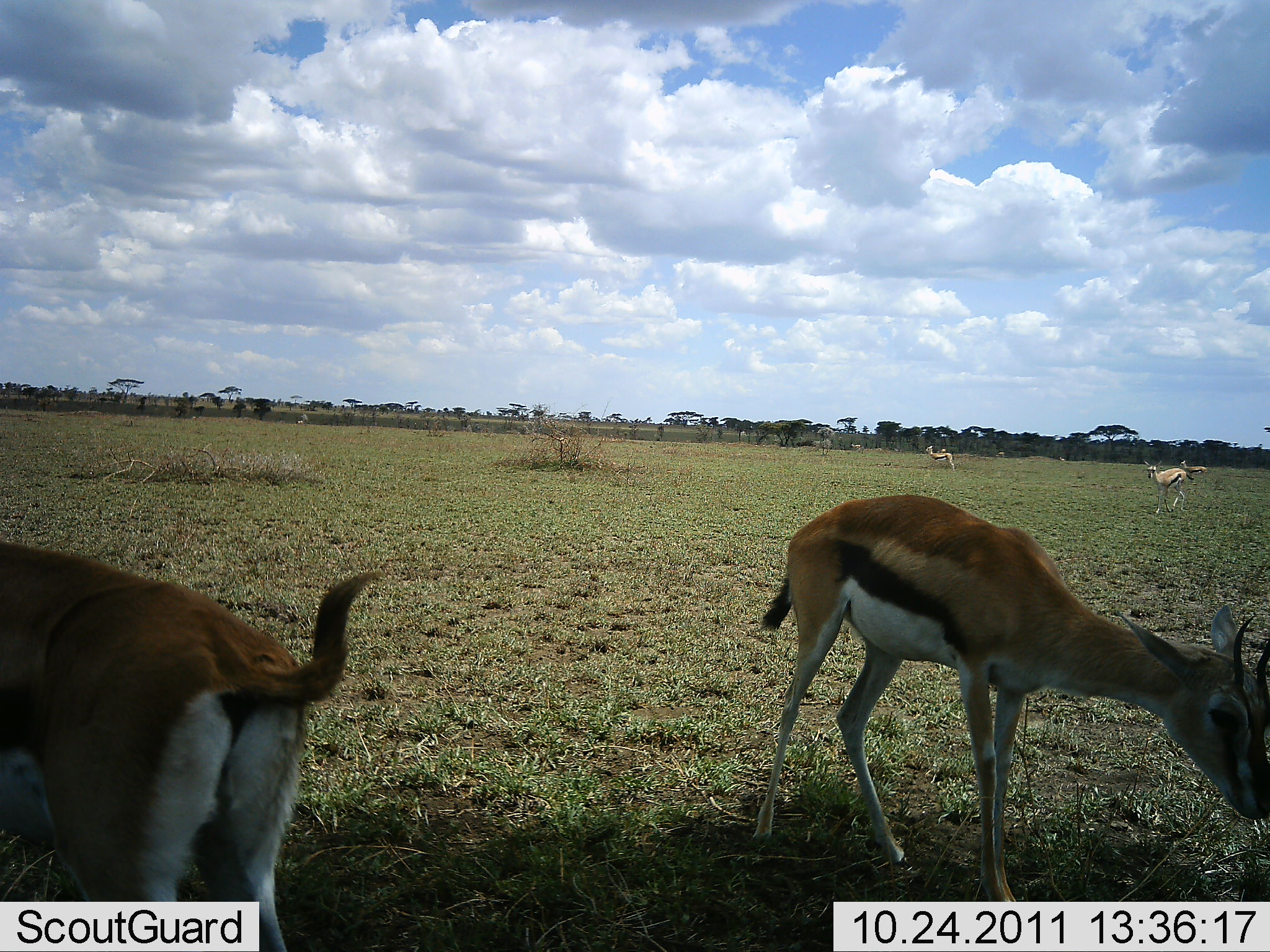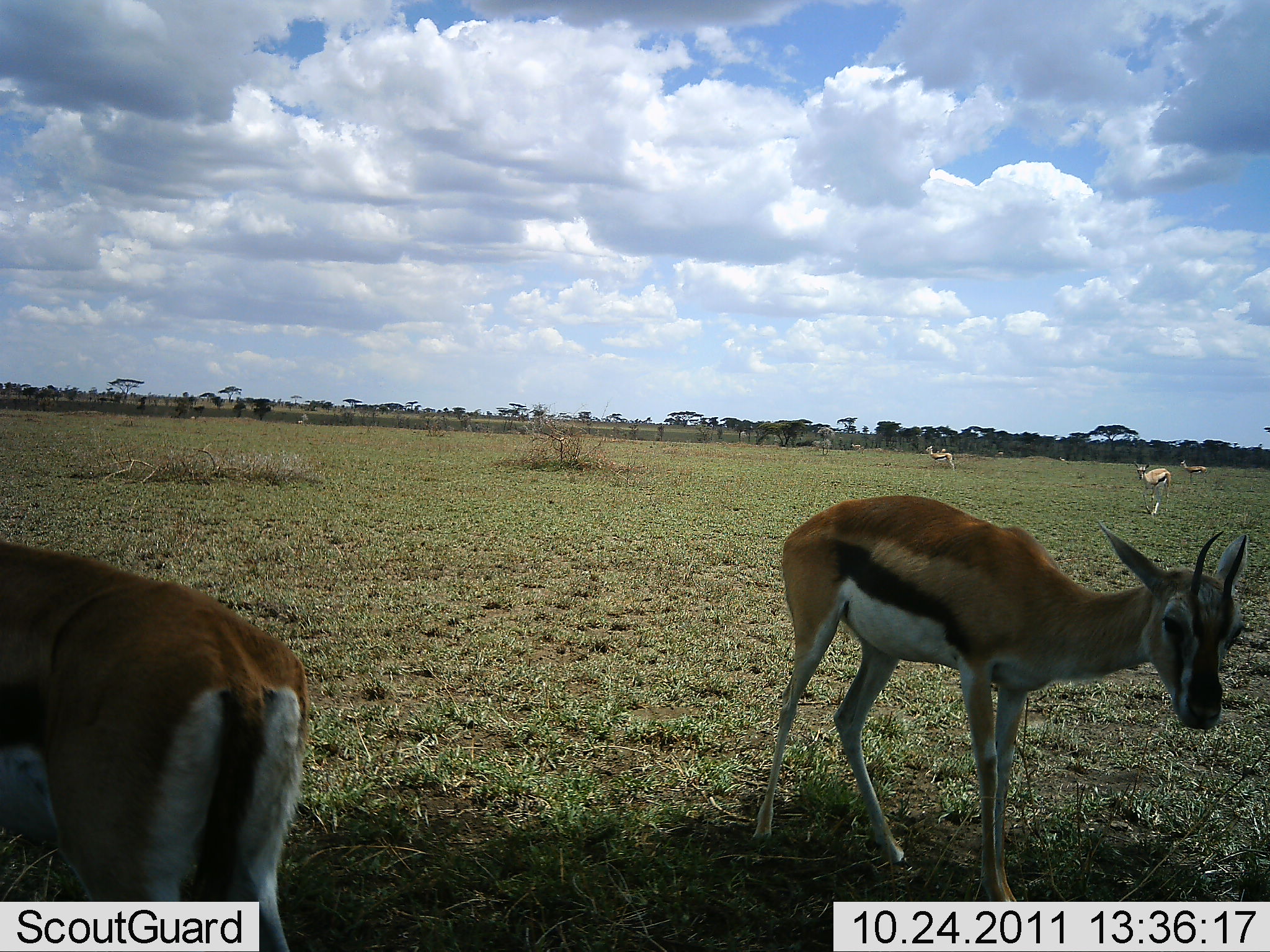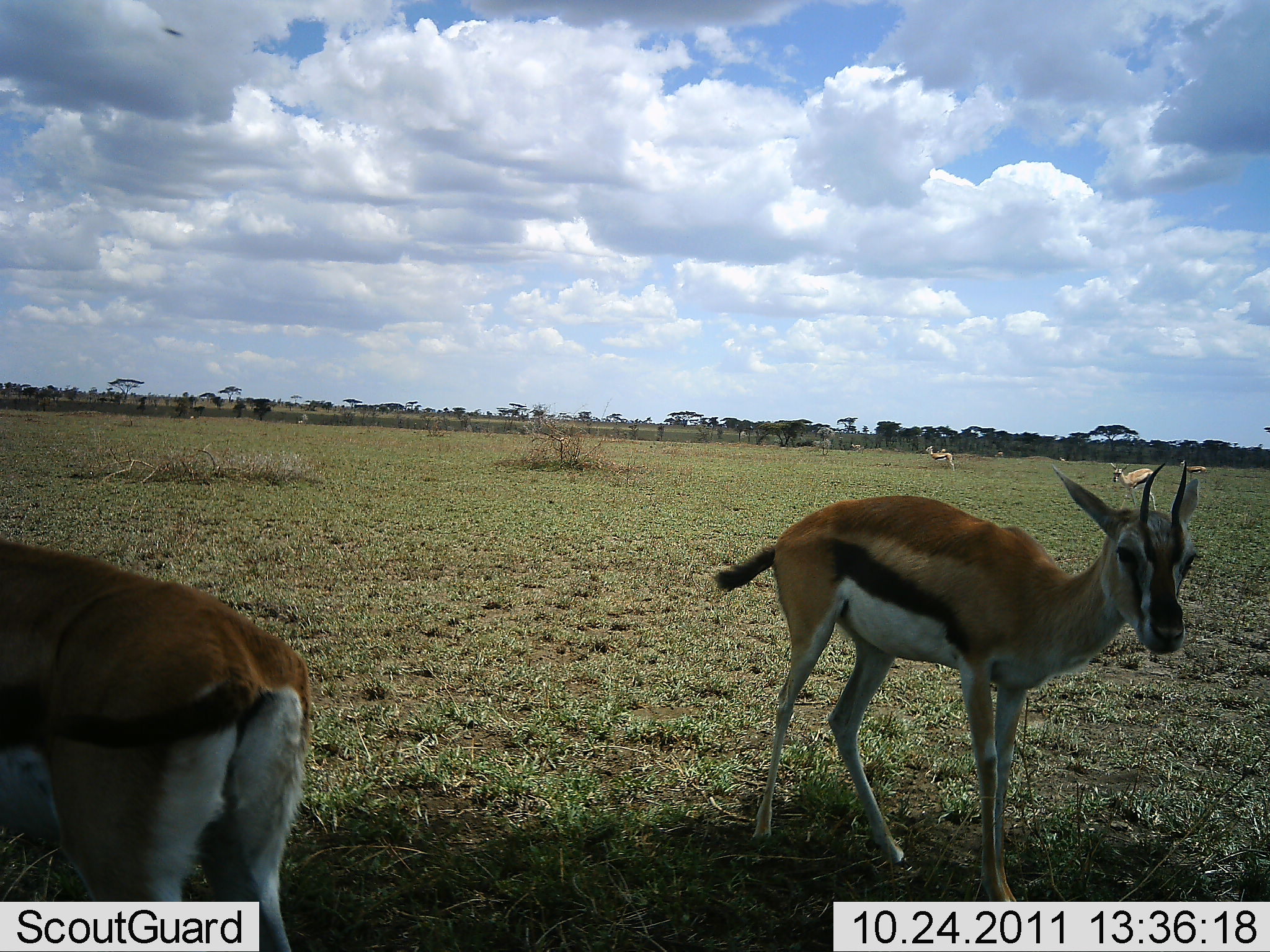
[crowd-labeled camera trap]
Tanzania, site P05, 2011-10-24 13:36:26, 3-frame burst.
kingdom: Animalia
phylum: Chordata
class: Mammalia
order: Artiodactyla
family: Bovidae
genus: Eudorcas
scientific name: Eudorcas thomsonii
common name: thomson's gazelle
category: gazellethomsons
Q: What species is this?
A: Gazellethomsons (thomson's gazelle) (Eudorcas thomsonii).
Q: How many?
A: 5.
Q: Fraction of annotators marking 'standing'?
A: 86%.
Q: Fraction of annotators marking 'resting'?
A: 0%.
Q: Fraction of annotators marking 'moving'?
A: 57%.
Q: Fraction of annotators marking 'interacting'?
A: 0%.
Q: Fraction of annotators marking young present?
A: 7%.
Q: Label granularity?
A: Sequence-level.